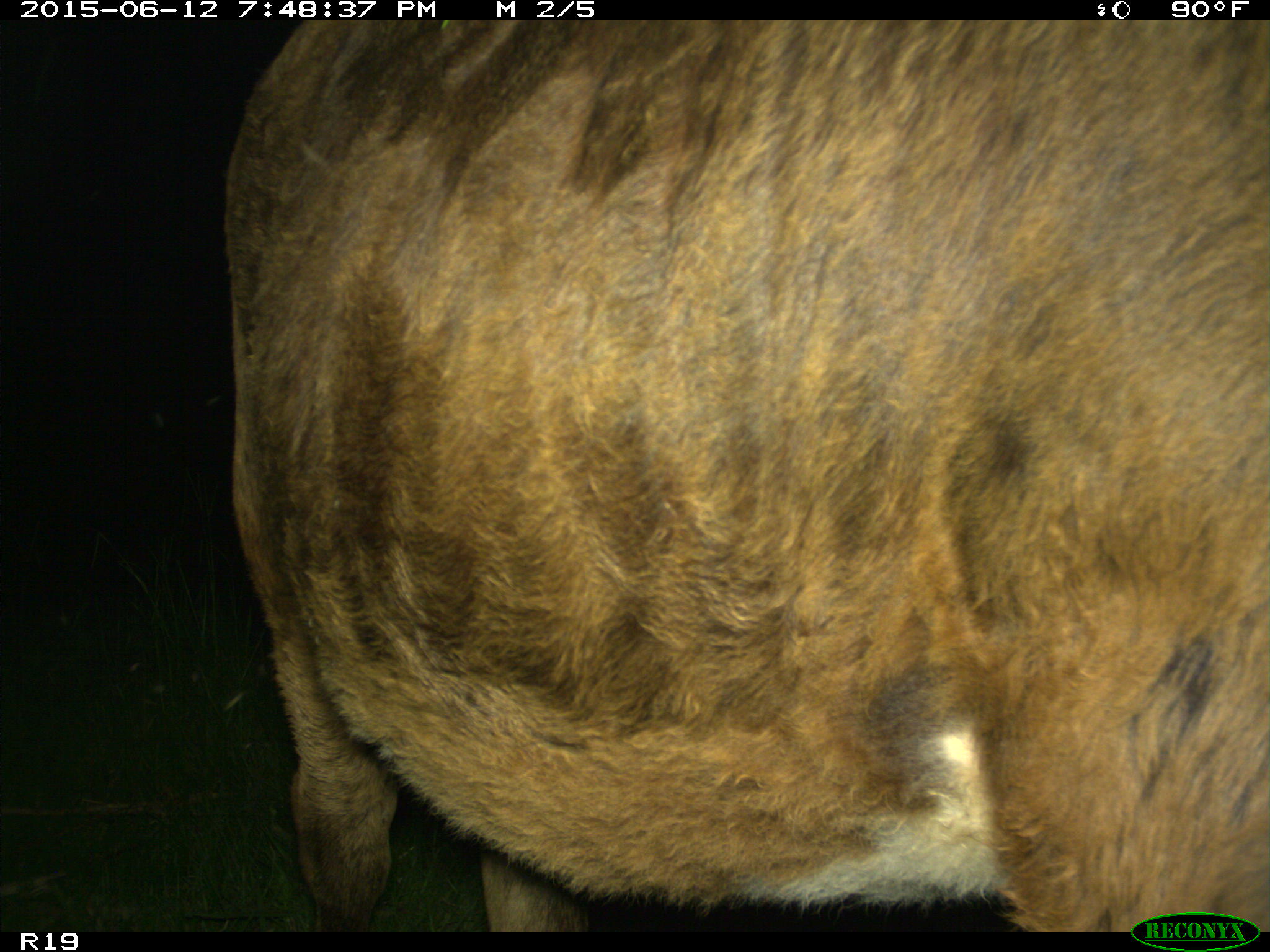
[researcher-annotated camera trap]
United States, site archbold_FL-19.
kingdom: Animalia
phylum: Chordata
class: Mammalia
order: Artiodactyla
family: Bovidae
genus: Bos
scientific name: Bos taurus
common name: domestic cow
Bos taurus (domestic cow).